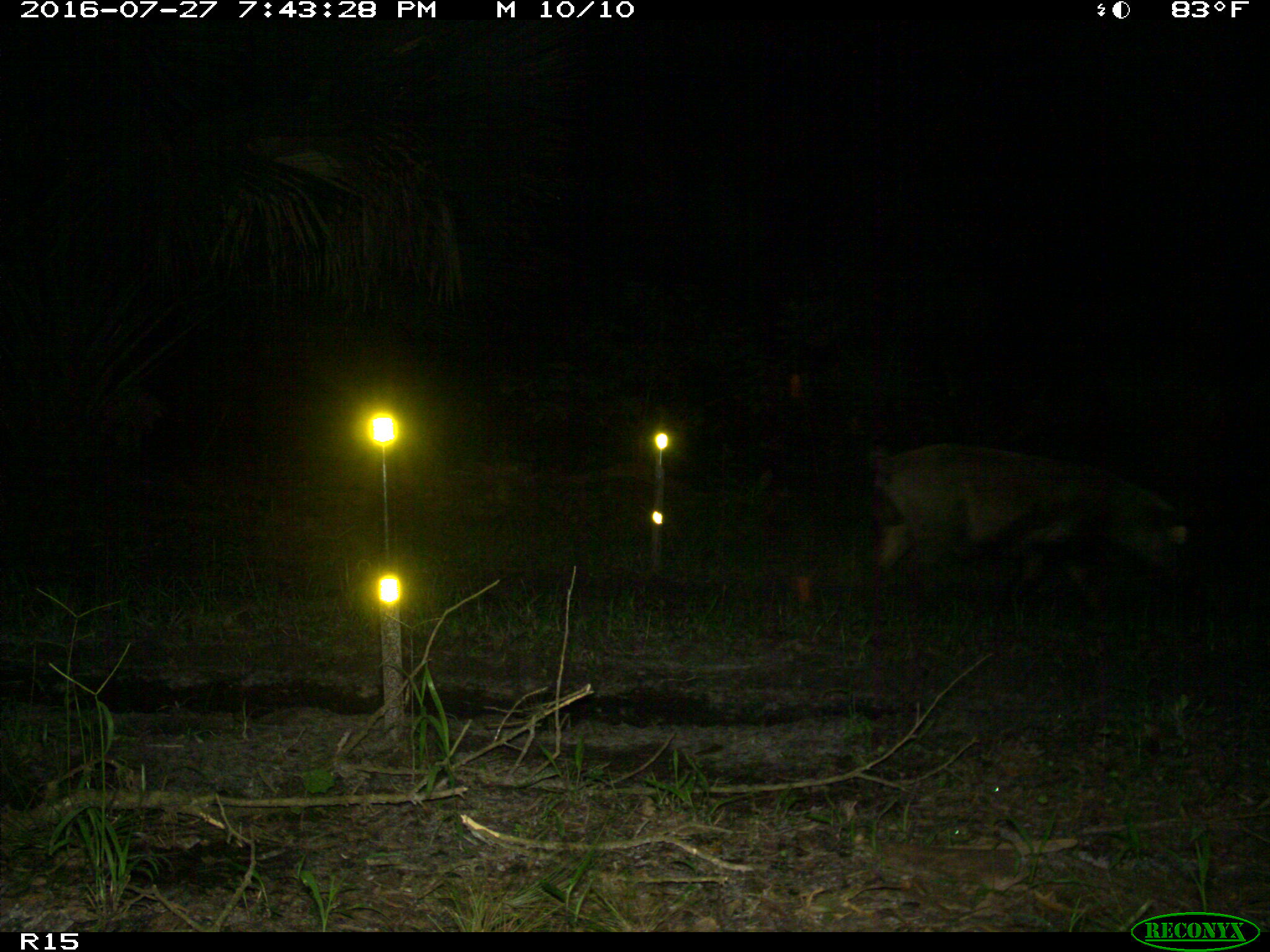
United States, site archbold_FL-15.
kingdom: Animalia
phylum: Chordata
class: Mammalia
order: Artiodactyla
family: Suidae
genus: Sus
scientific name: Sus scrofa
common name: wild boar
Sus scrofa (wild boar).